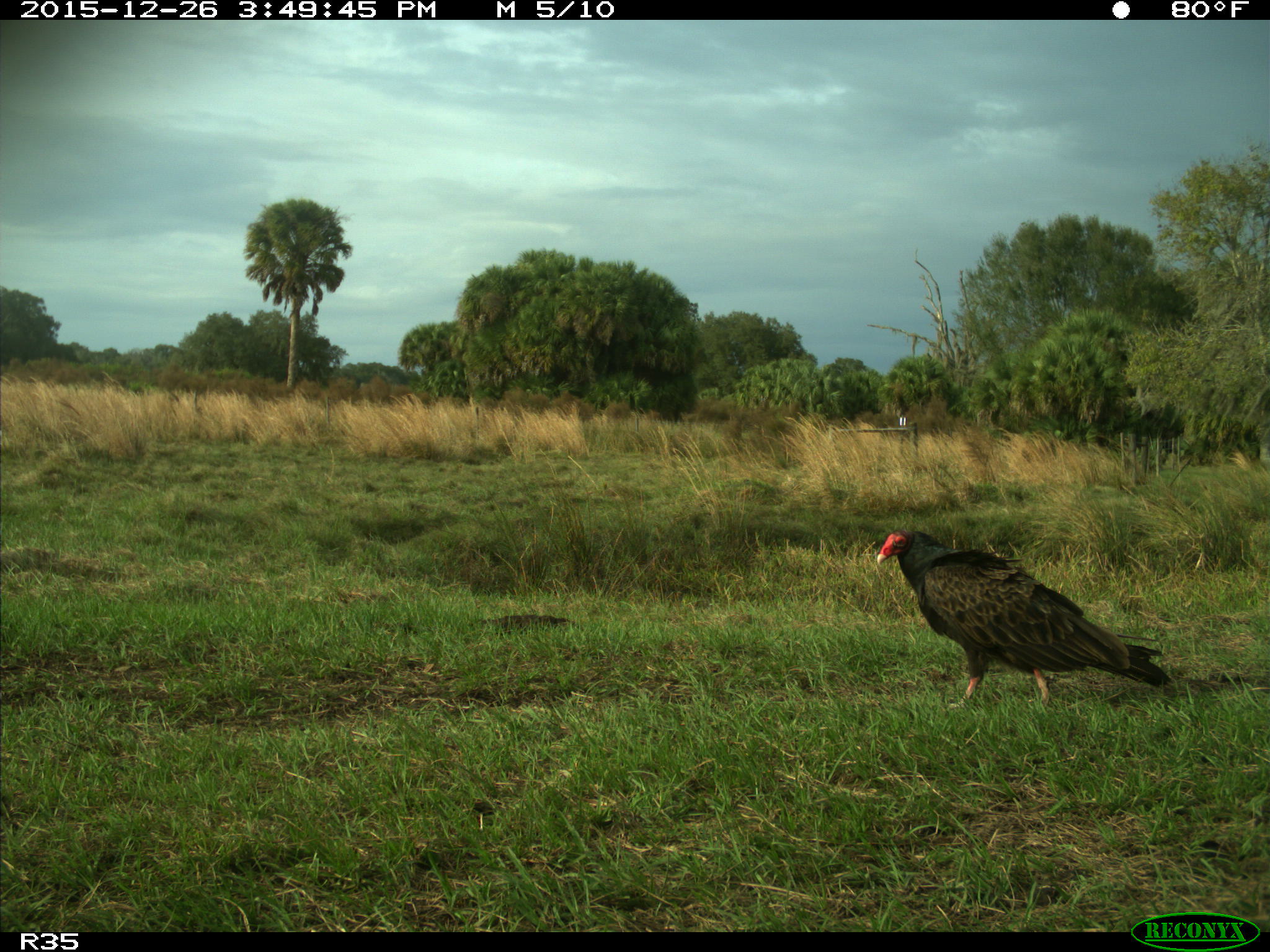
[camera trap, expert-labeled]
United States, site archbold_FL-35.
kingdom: Animalia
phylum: Chordata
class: Aves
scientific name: Aves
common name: birds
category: unidentified bird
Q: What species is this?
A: Unidentified bird (birds) (Aves).